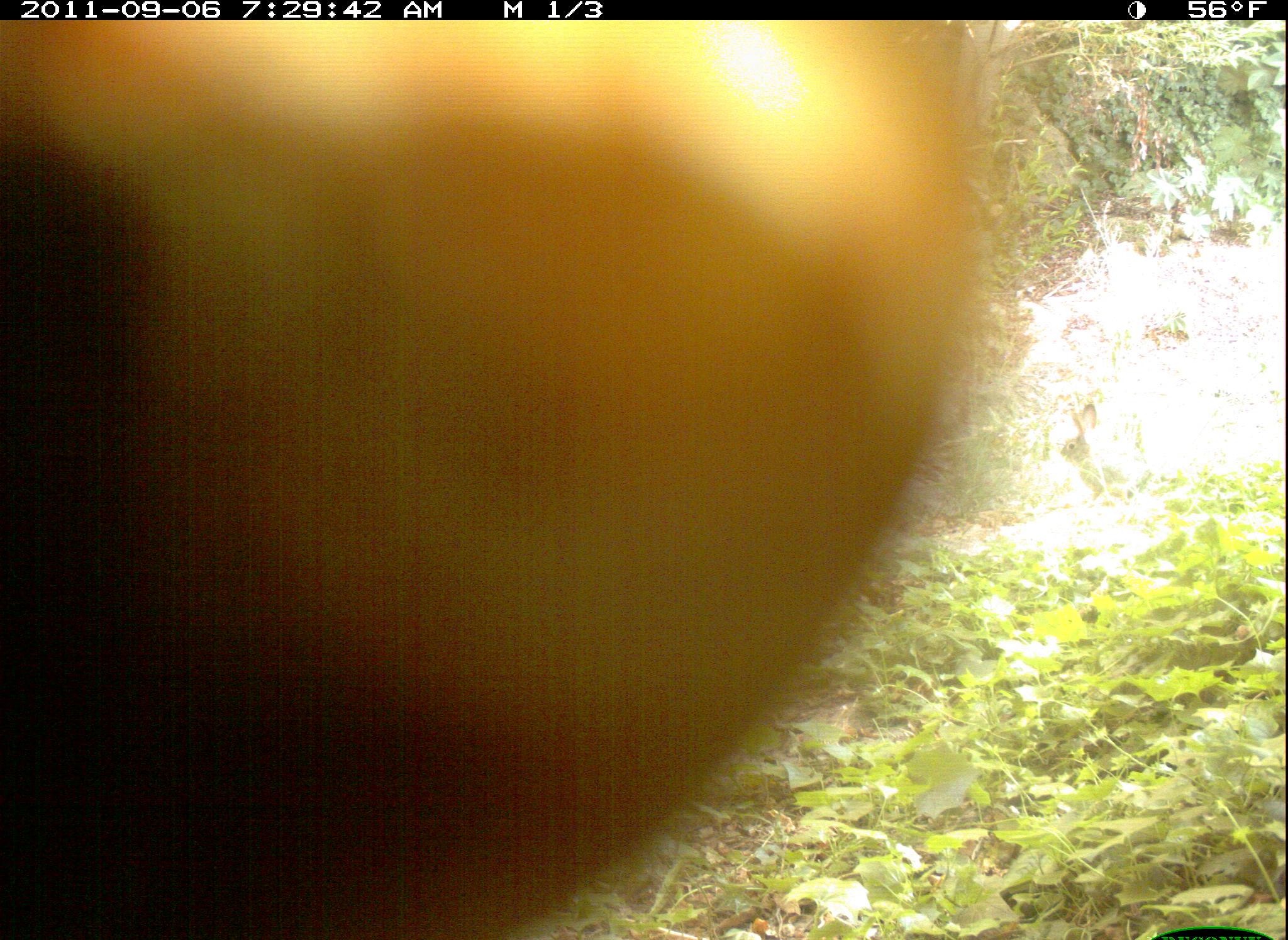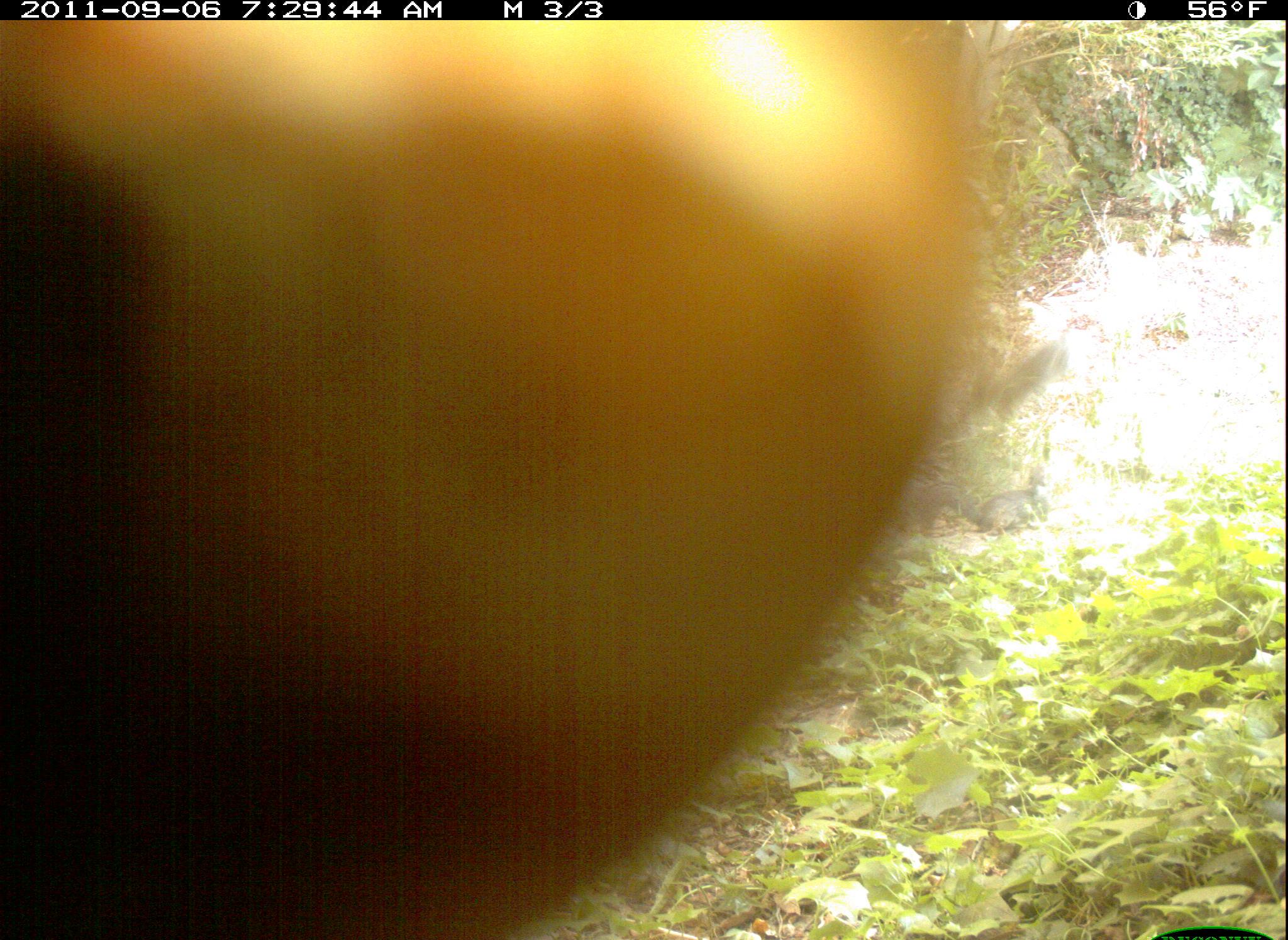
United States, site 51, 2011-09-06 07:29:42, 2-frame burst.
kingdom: Animalia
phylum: Chordata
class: Mammalia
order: Rodentia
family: Sciuridae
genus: Sciurus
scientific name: Sciurus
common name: squirrel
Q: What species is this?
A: Squirrel (Sciurus).